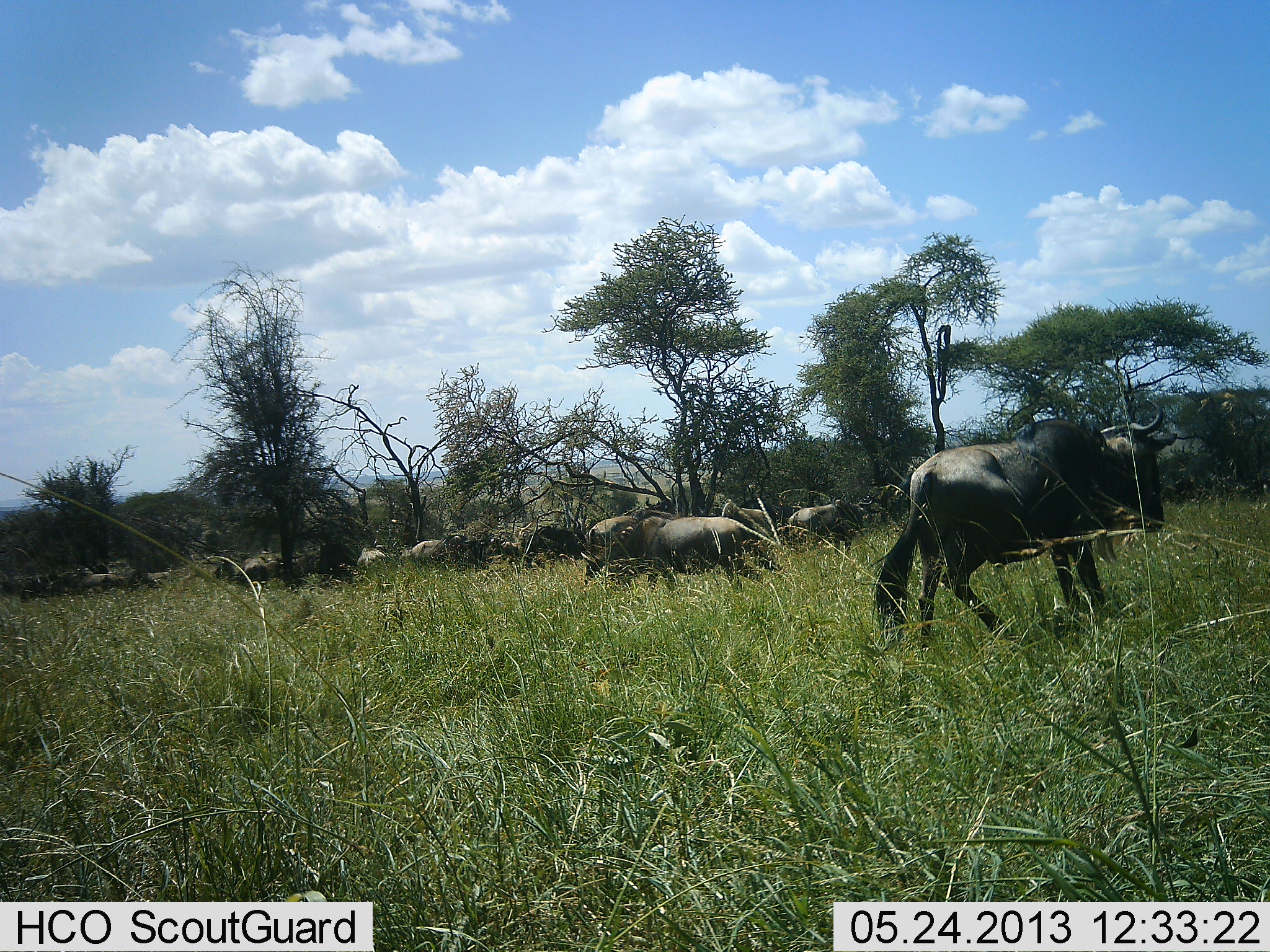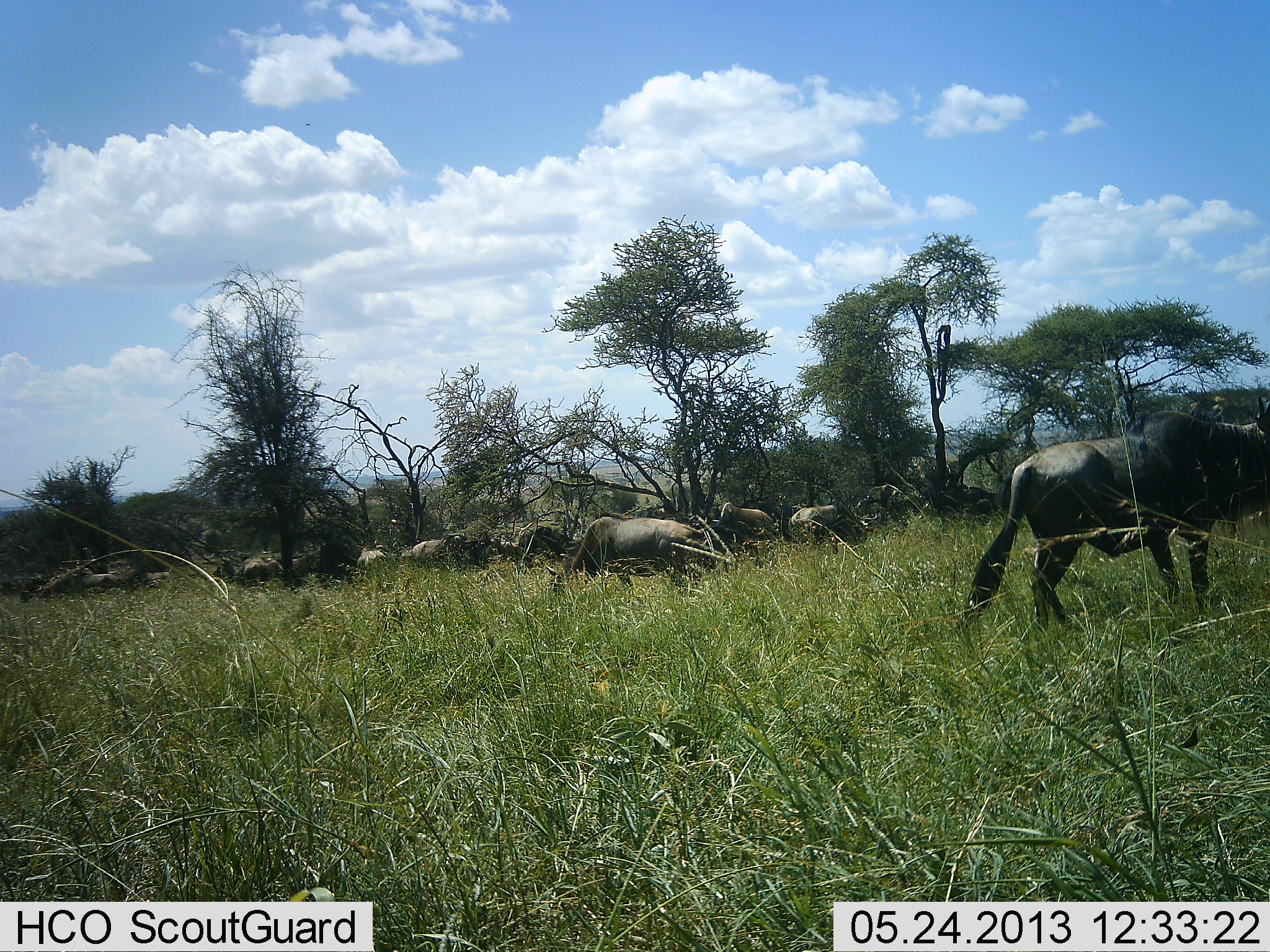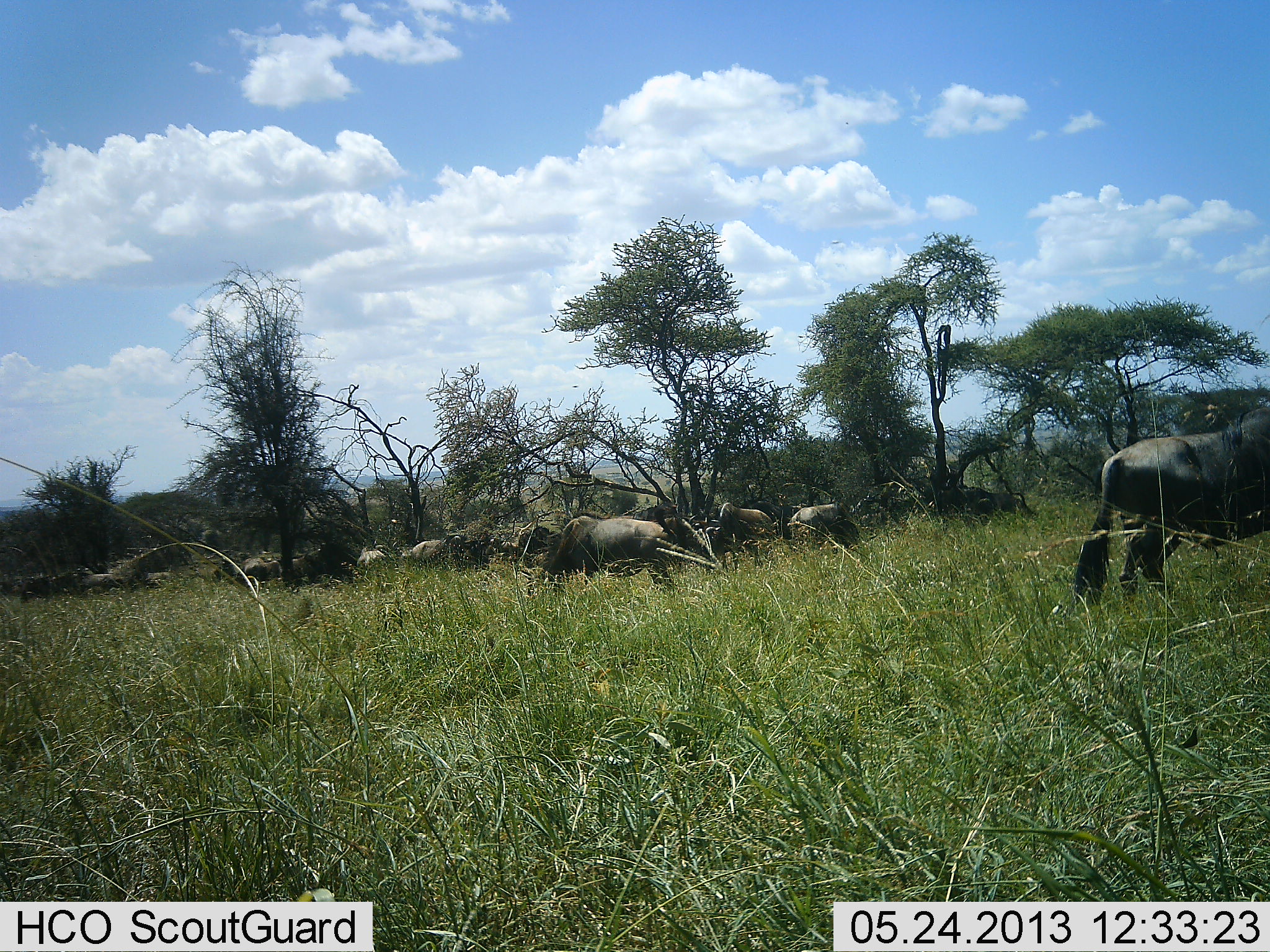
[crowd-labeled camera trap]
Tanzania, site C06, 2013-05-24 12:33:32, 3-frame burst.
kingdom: Animalia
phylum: Chordata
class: Mammalia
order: Artiodactyla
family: Bovidae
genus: Connochaetes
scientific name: Connochaetes taurinus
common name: blue wildebeest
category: wildebeest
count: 11-50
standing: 43%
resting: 4%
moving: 52%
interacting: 9%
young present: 0%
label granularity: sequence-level